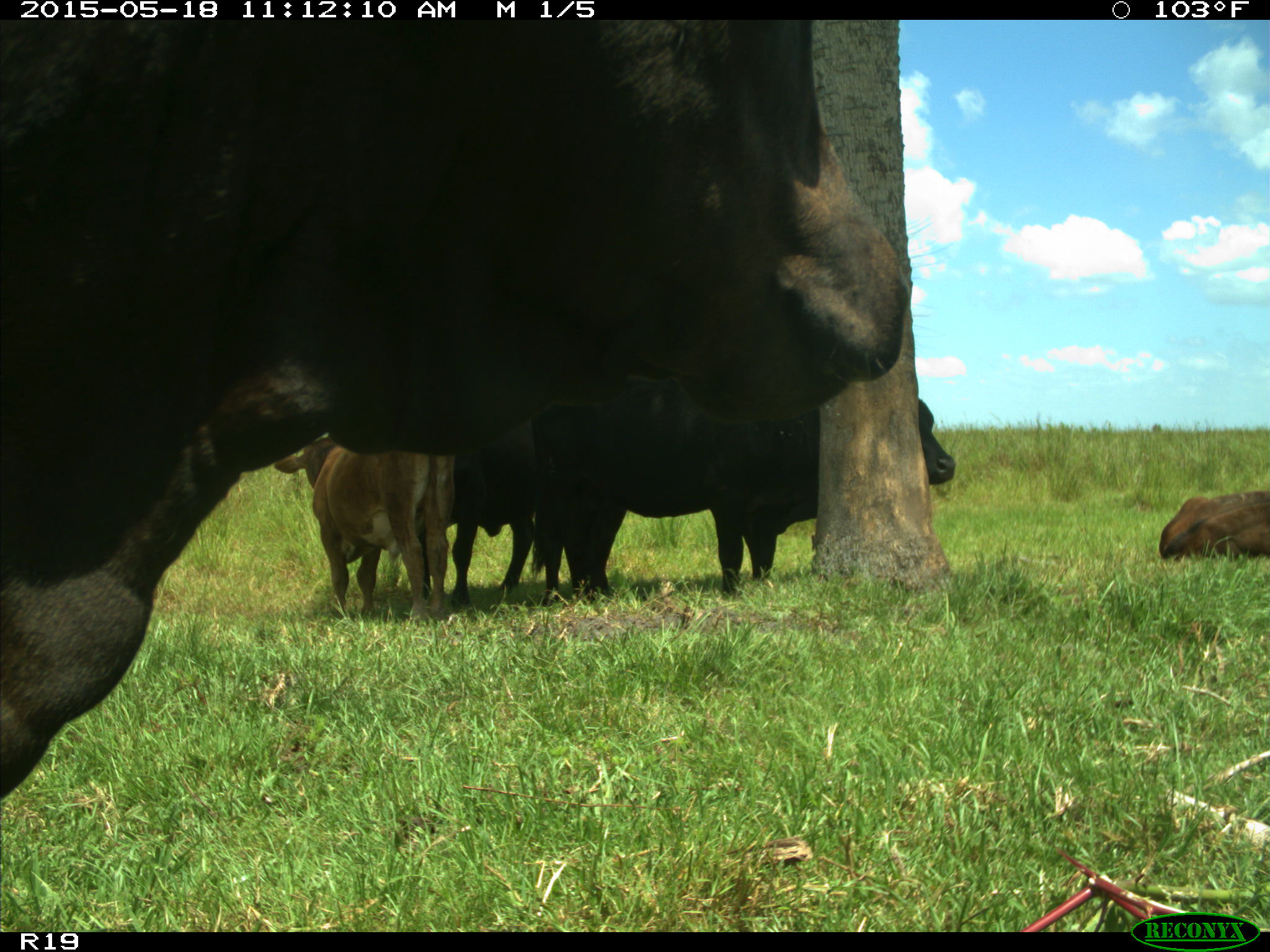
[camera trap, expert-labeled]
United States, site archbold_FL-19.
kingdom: Animalia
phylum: Chordata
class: Mammalia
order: Artiodactyla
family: Bovidae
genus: Bos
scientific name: Bos taurus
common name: domestic cow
Bos taurus (domestic cow).